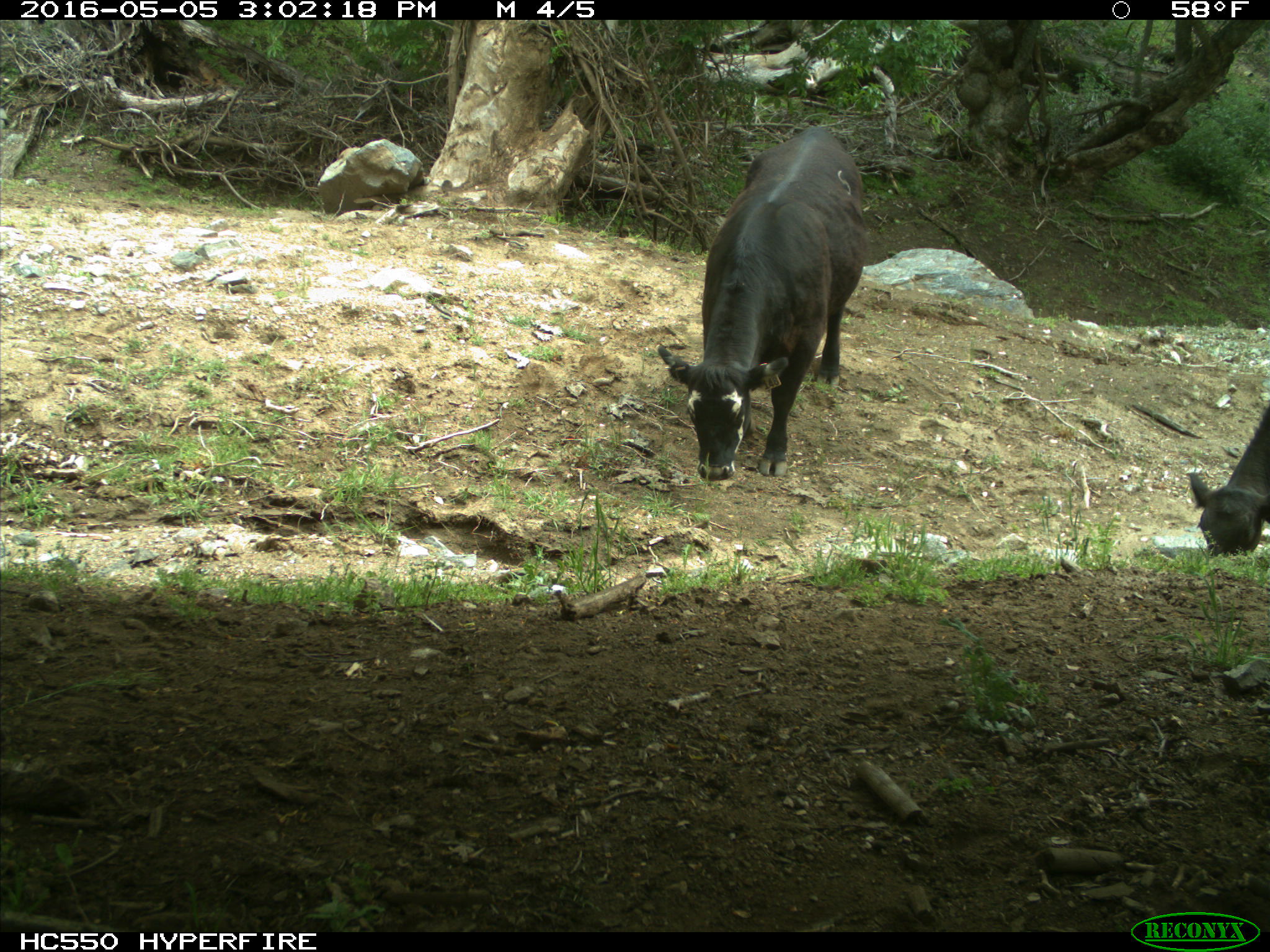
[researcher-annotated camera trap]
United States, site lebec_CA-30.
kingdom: Animalia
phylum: Chordata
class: Mammalia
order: Artiodactyla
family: Bovidae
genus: Bos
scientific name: Bos taurus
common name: domestic cow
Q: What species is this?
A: Bos taurus (domestic cow).